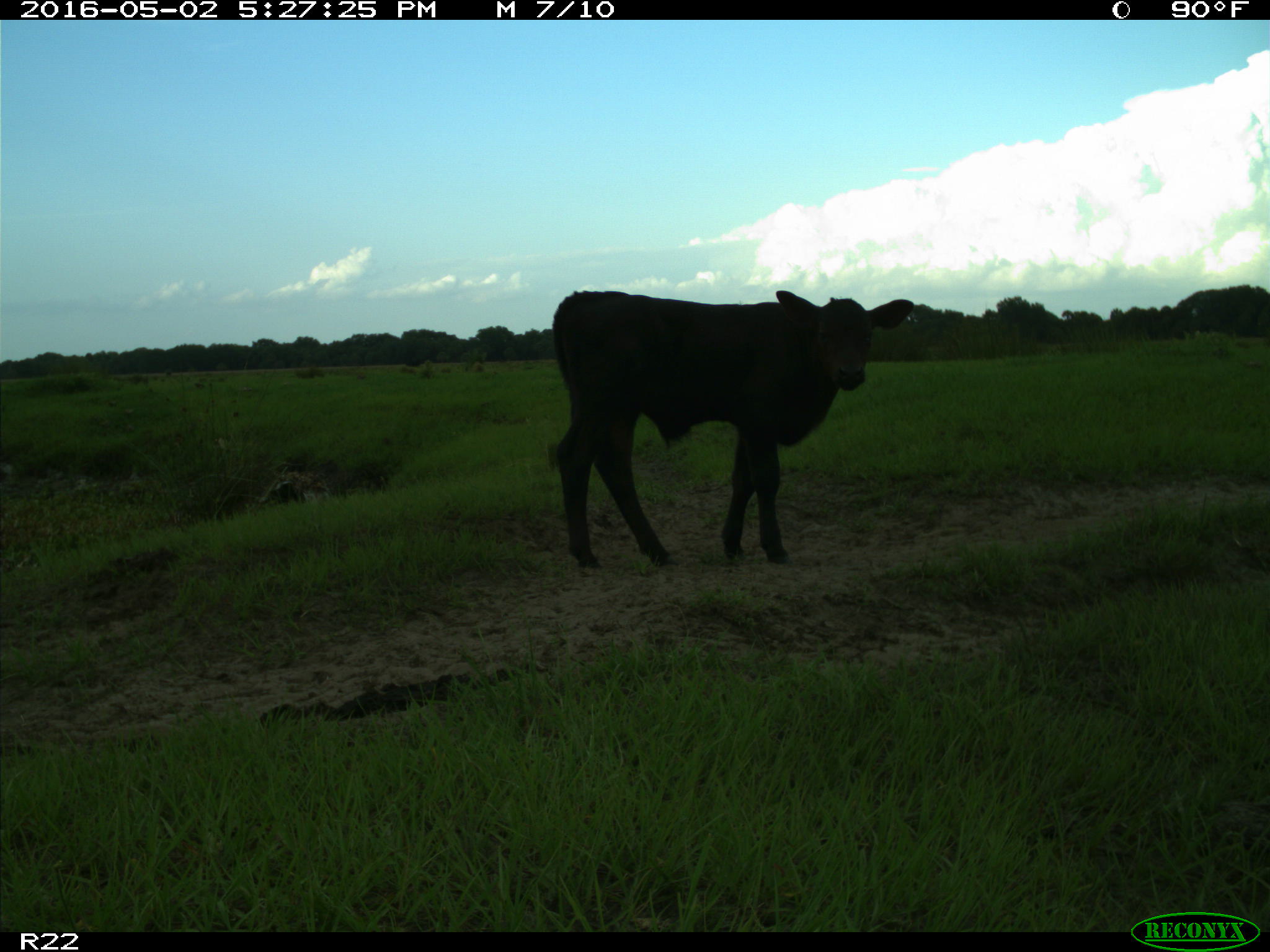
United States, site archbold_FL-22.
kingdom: Animalia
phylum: Chordata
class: Mammalia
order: Artiodactyla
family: Bovidae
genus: Bos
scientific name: Bos taurus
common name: domestic cow